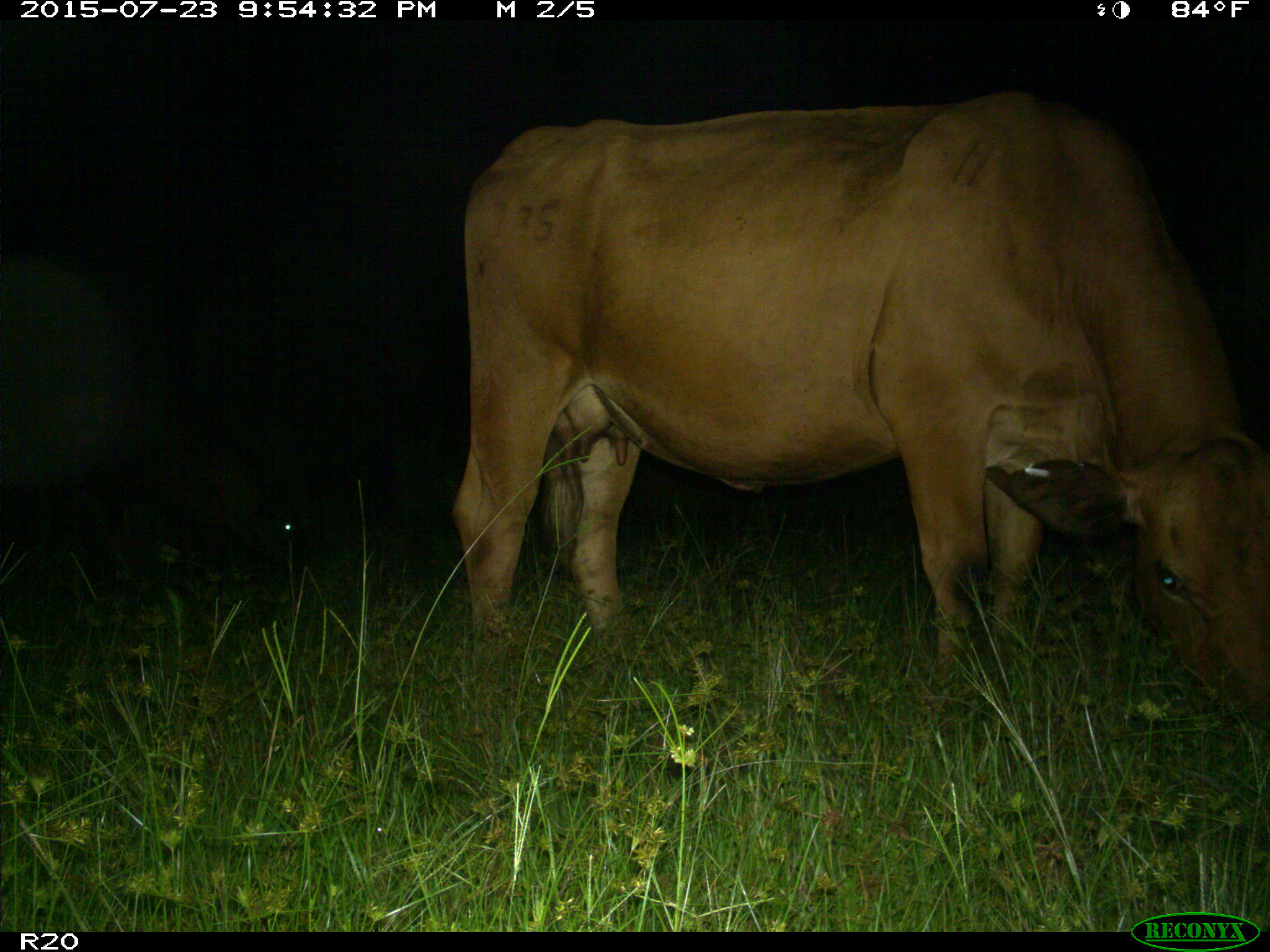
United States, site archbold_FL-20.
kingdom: Animalia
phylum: Chordata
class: Mammalia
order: Artiodactyla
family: Bovidae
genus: Bos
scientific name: Bos taurus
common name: domestic cow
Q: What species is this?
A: Bos taurus (domestic cow).